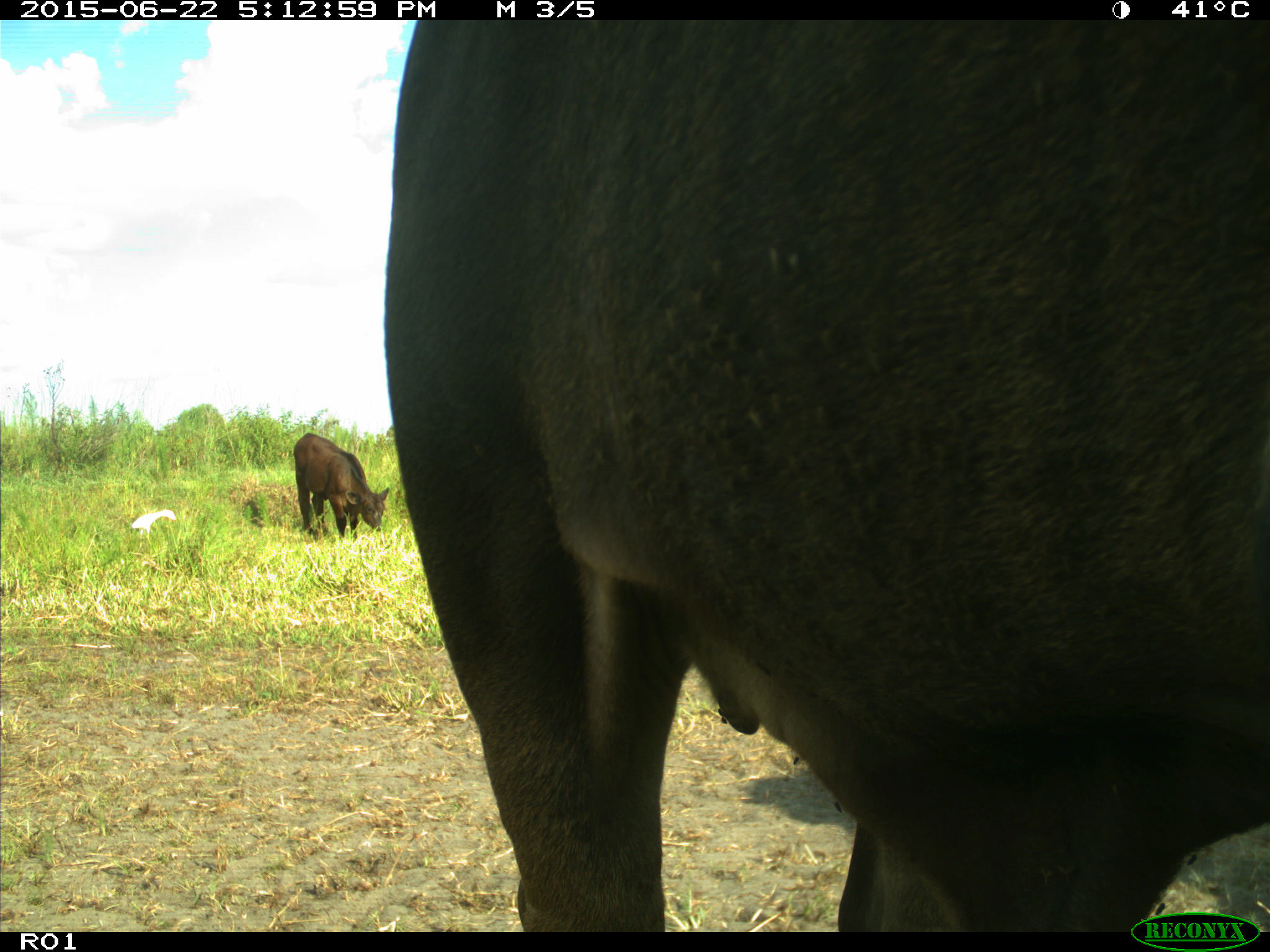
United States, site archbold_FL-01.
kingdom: Animalia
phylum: Chordata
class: Mammalia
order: Artiodactyla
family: Bovidae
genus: Bos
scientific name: Bos taurus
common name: domestic cow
Bos taurus (domestic cow).